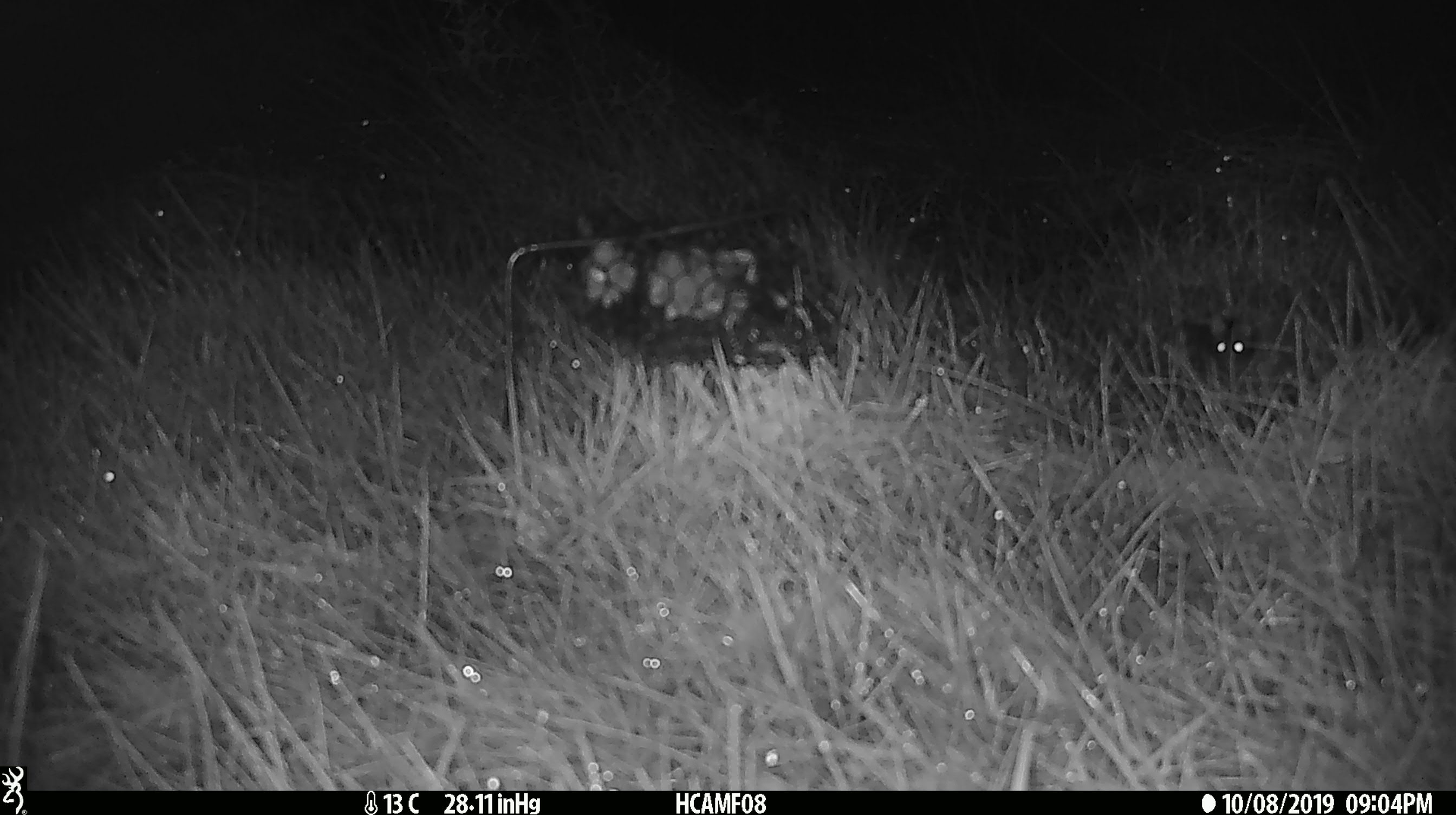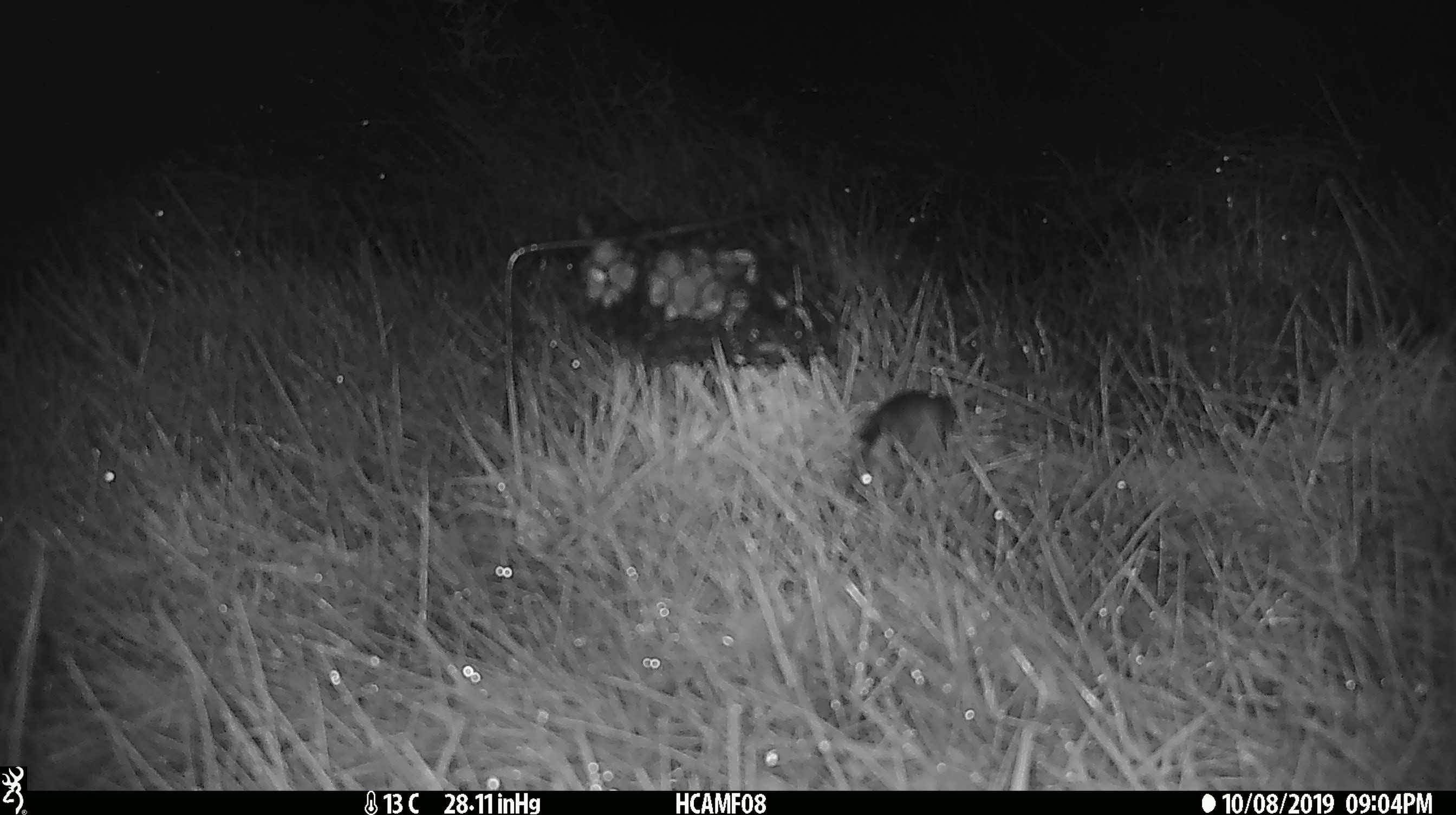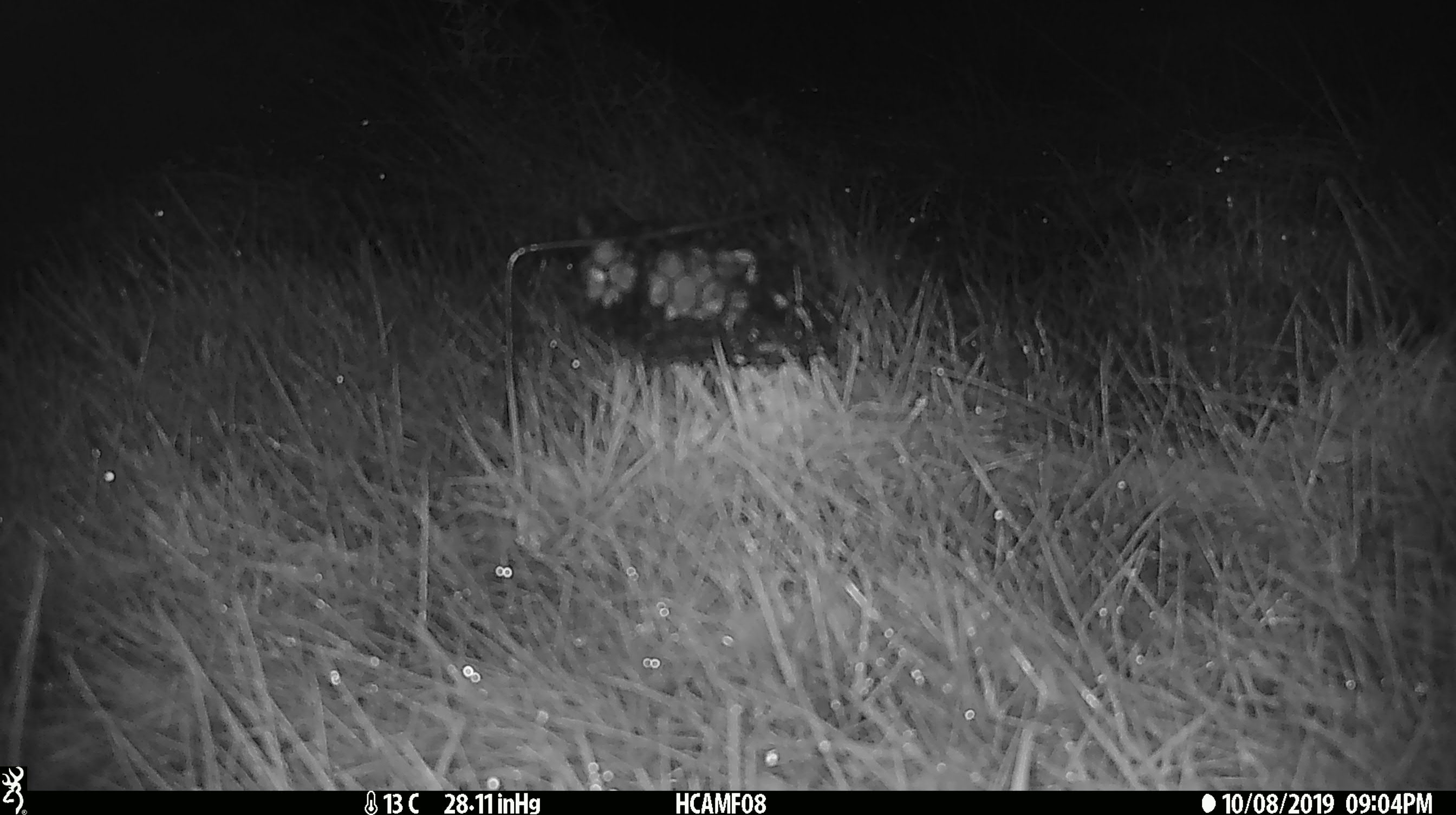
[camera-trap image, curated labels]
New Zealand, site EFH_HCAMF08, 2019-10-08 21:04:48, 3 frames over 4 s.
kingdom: Animalia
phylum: Chordata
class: Mammalia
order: Rodentia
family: Muridae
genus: Mus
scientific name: Mus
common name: mouse